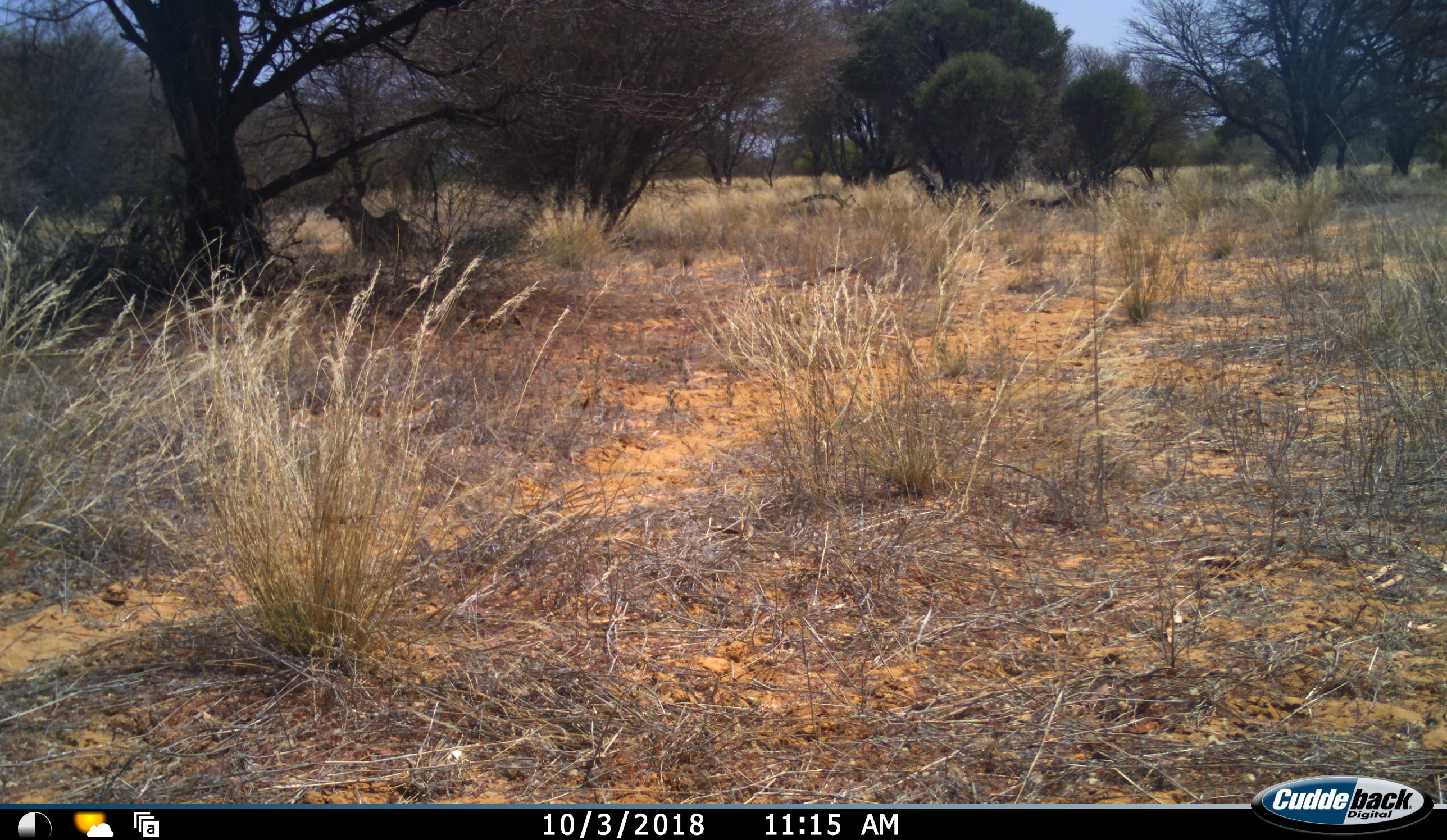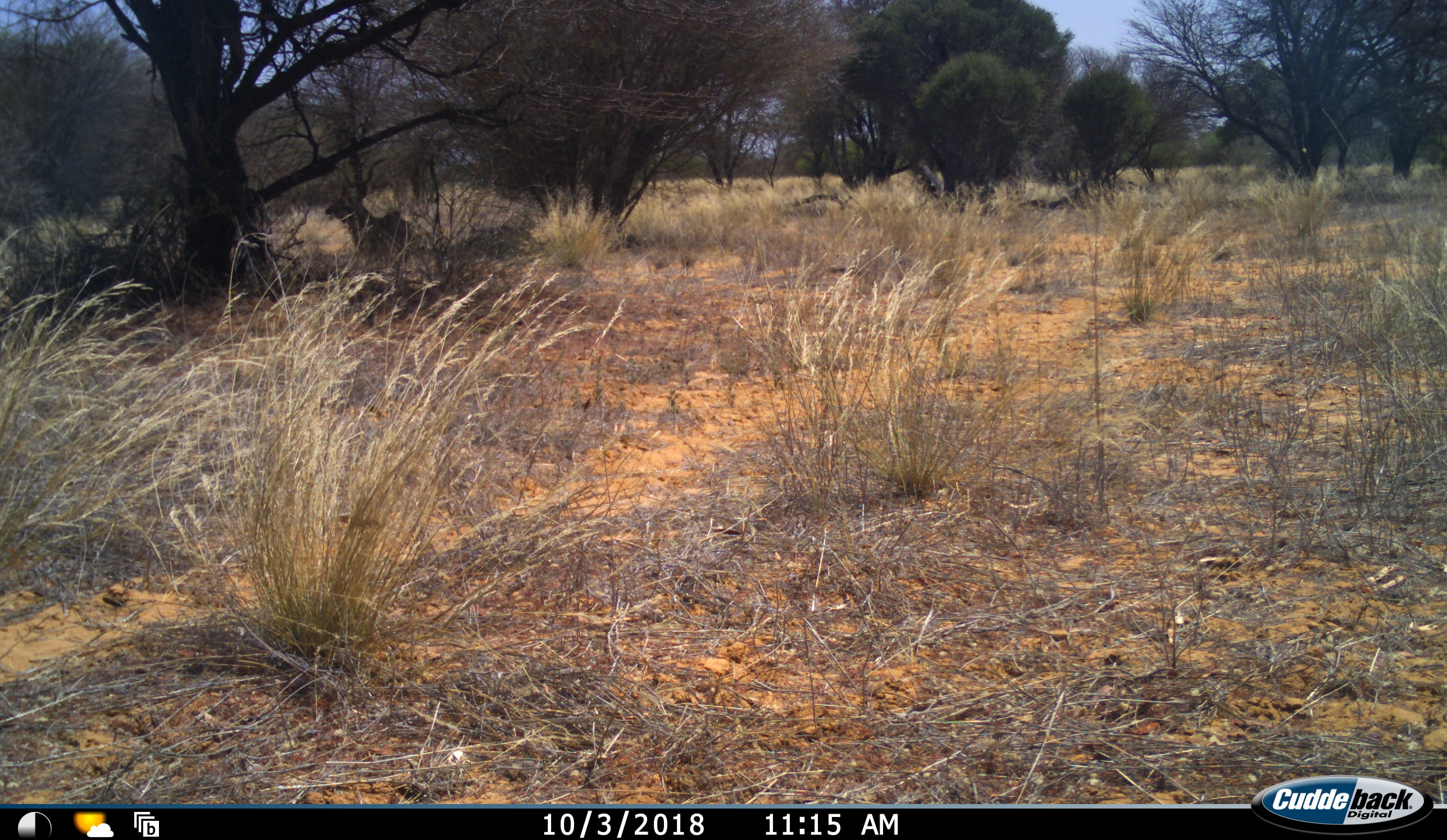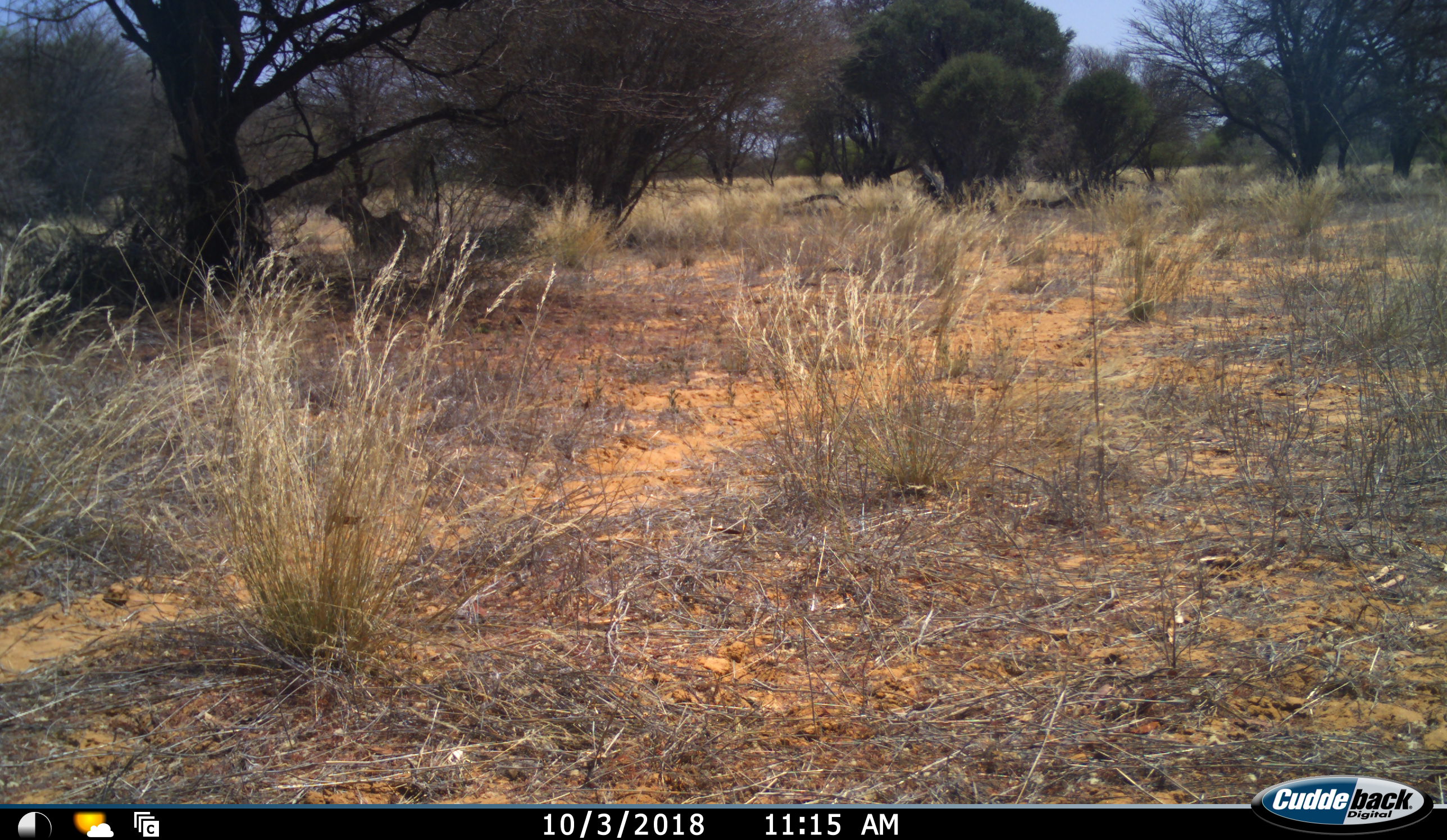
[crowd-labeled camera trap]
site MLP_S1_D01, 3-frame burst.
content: unidentified animal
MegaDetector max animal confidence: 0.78